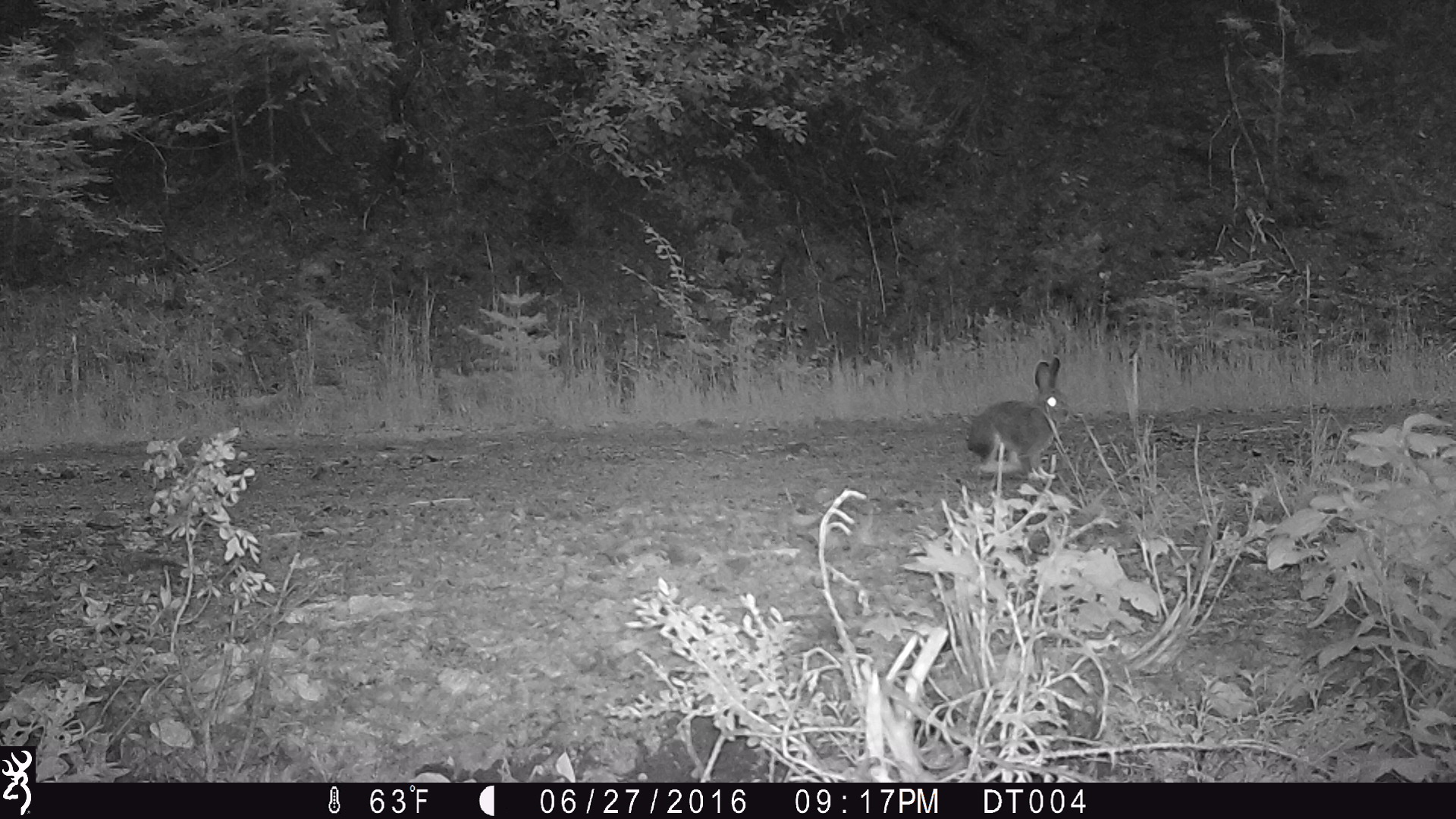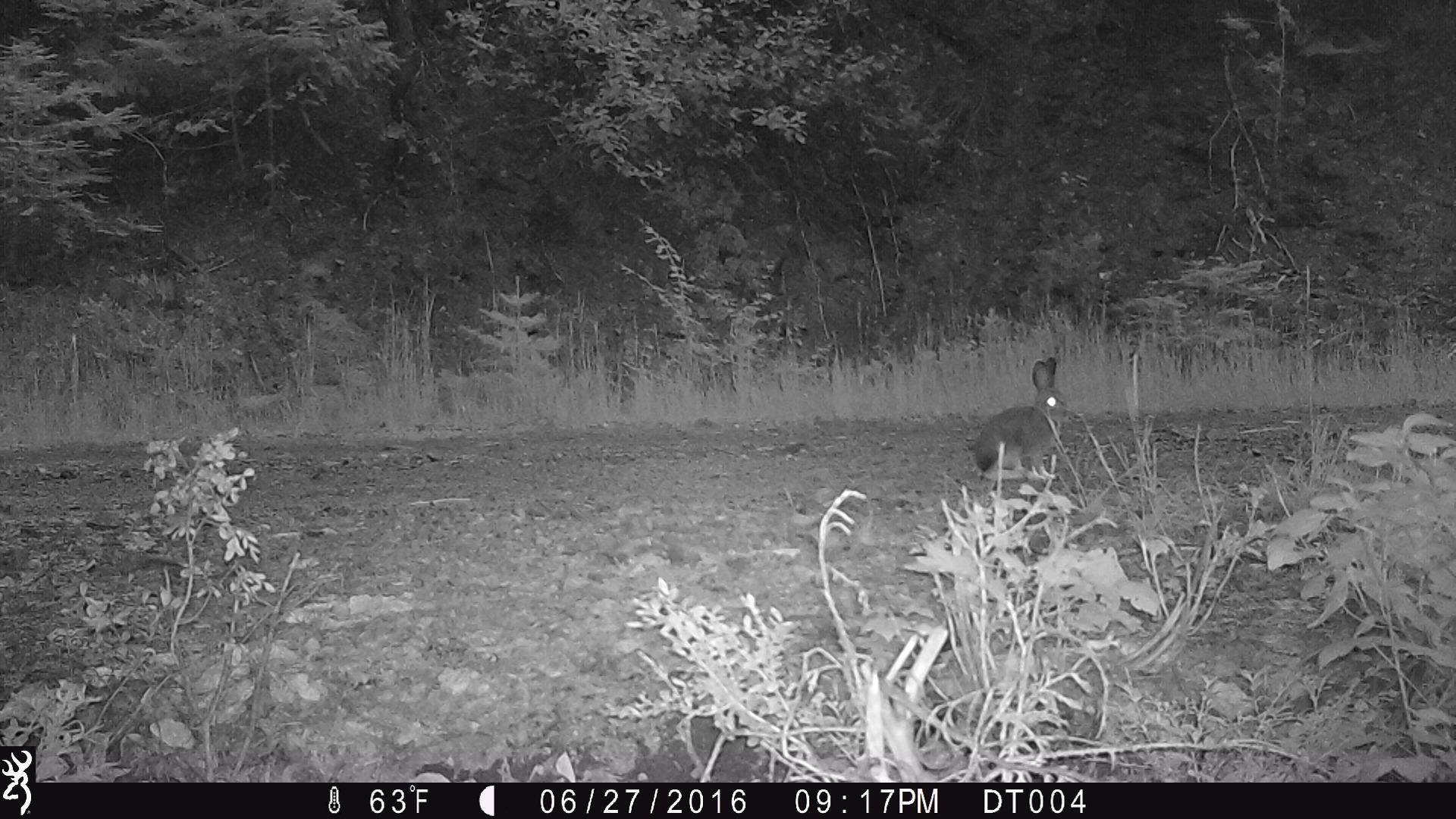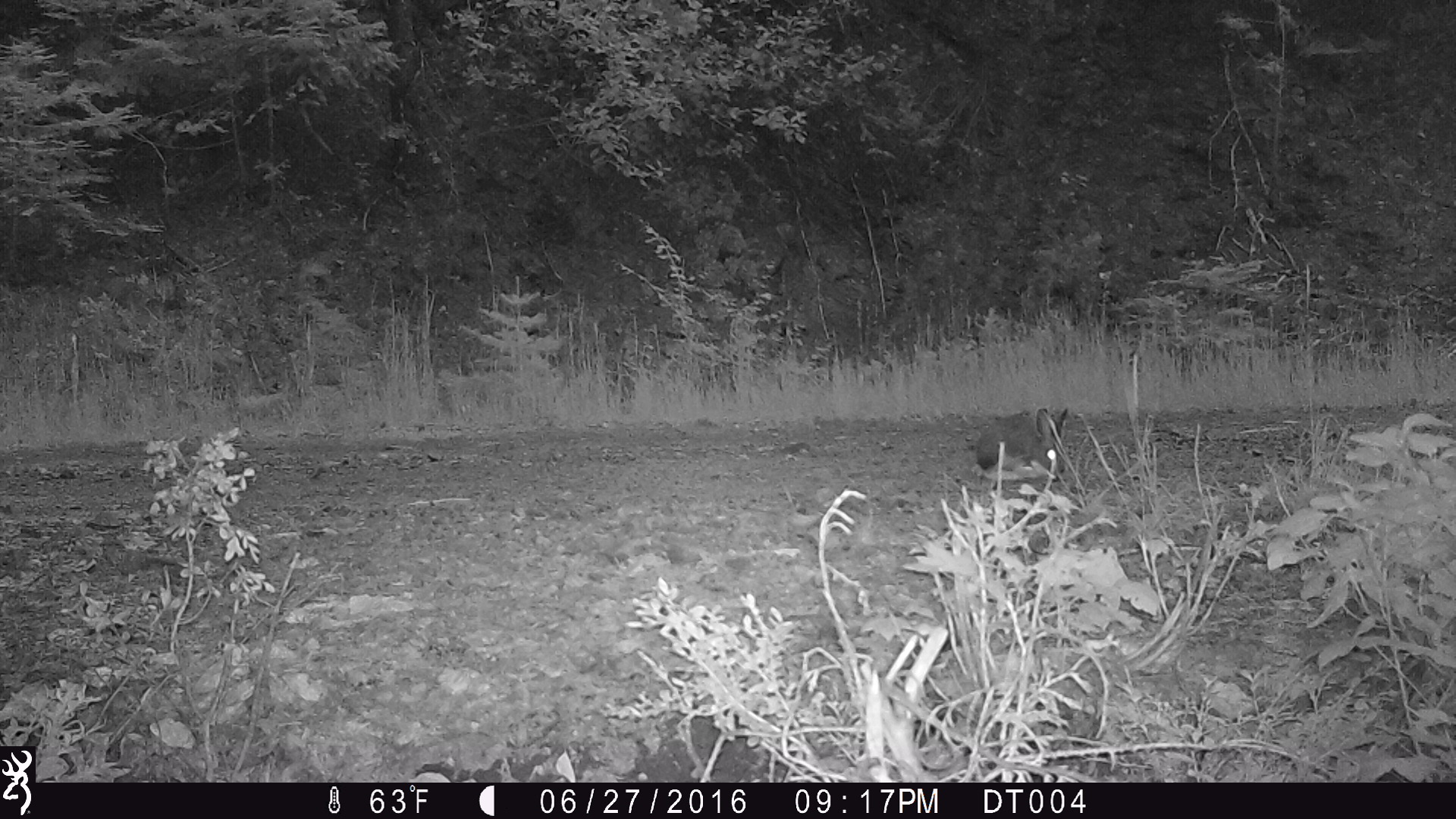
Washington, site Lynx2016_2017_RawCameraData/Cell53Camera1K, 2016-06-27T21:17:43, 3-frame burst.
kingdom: Animalia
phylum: Chordata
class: Mammalia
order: Lagomorpha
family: Leporidae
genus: Lepus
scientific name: Lepus americanus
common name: snowshoe hare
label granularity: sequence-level